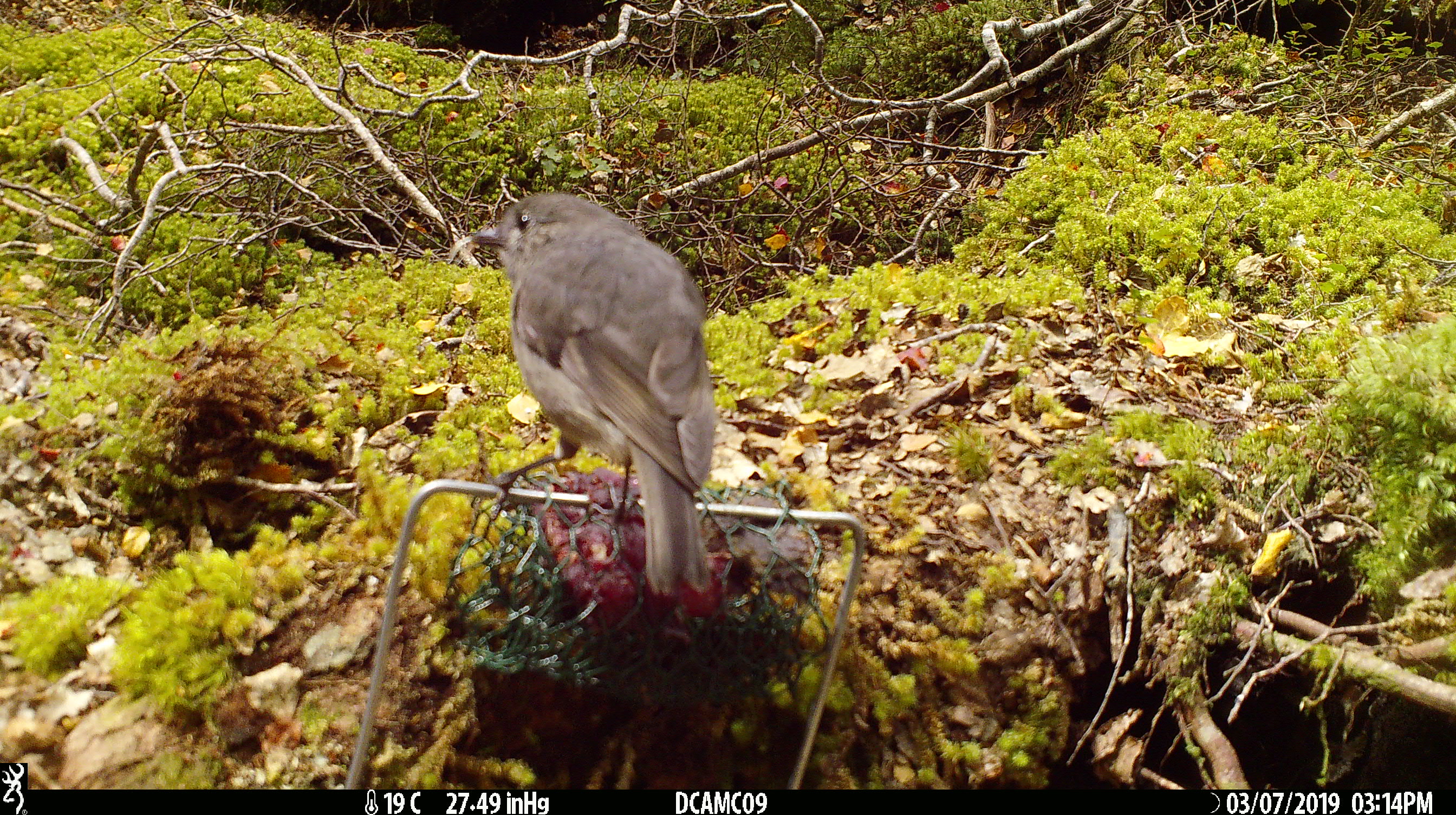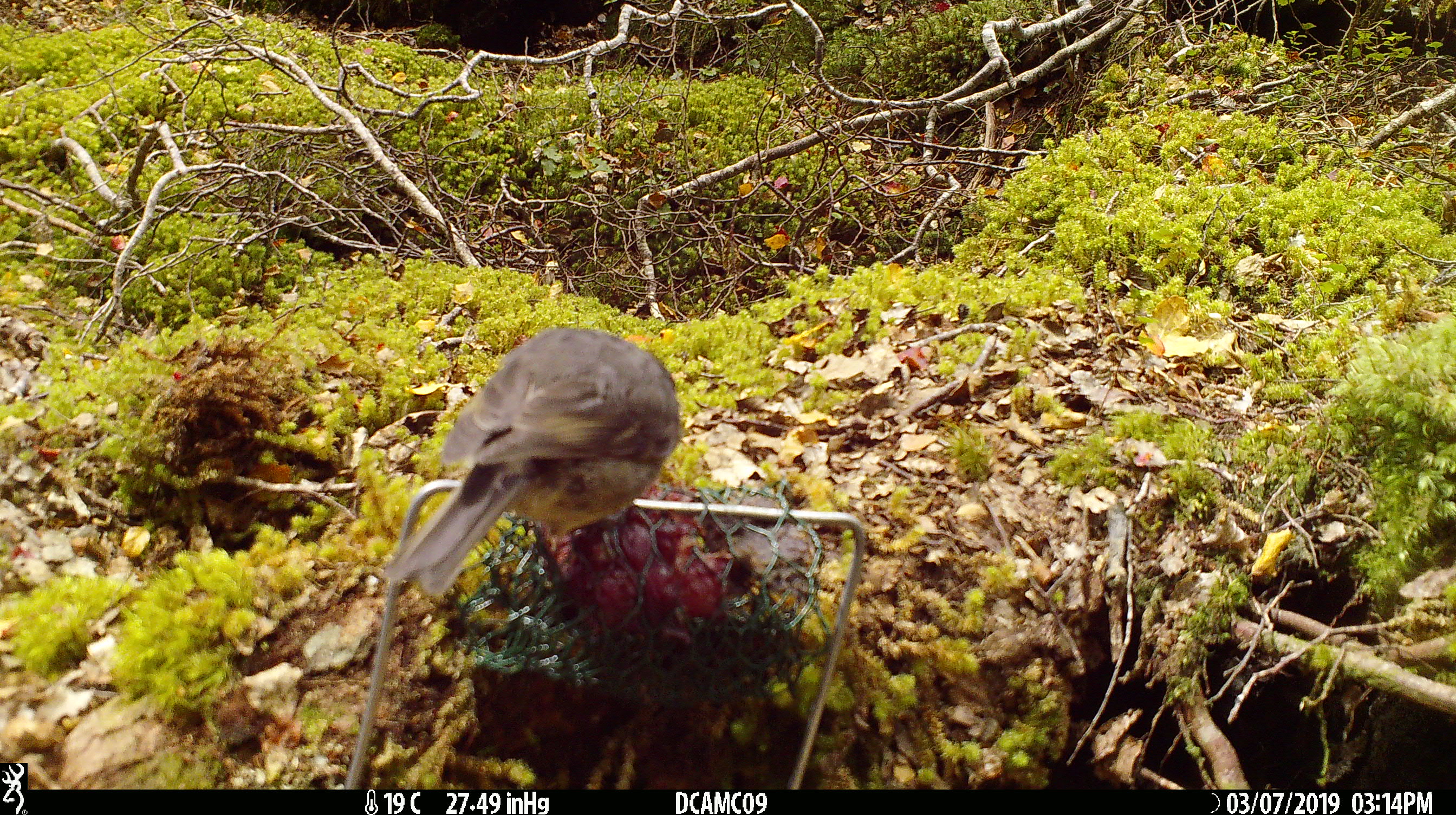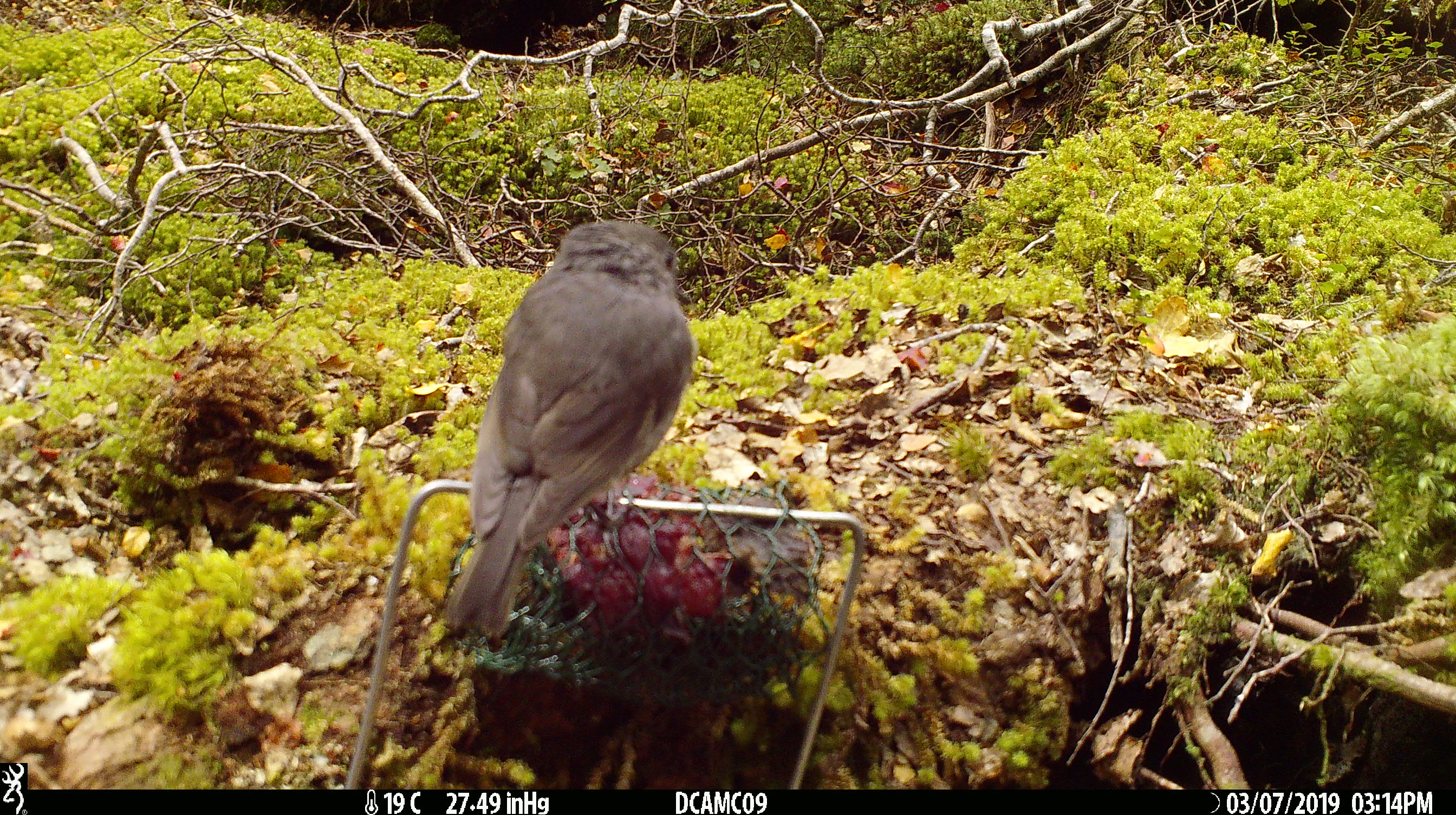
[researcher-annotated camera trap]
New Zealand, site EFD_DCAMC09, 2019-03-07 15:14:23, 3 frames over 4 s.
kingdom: Animalia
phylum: Chordata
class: Aves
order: Passeriformes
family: Petroicidae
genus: Petroica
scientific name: Petroica australis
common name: new zealand robin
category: robin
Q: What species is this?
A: Robin (new zealand robin) (Petroica australis).